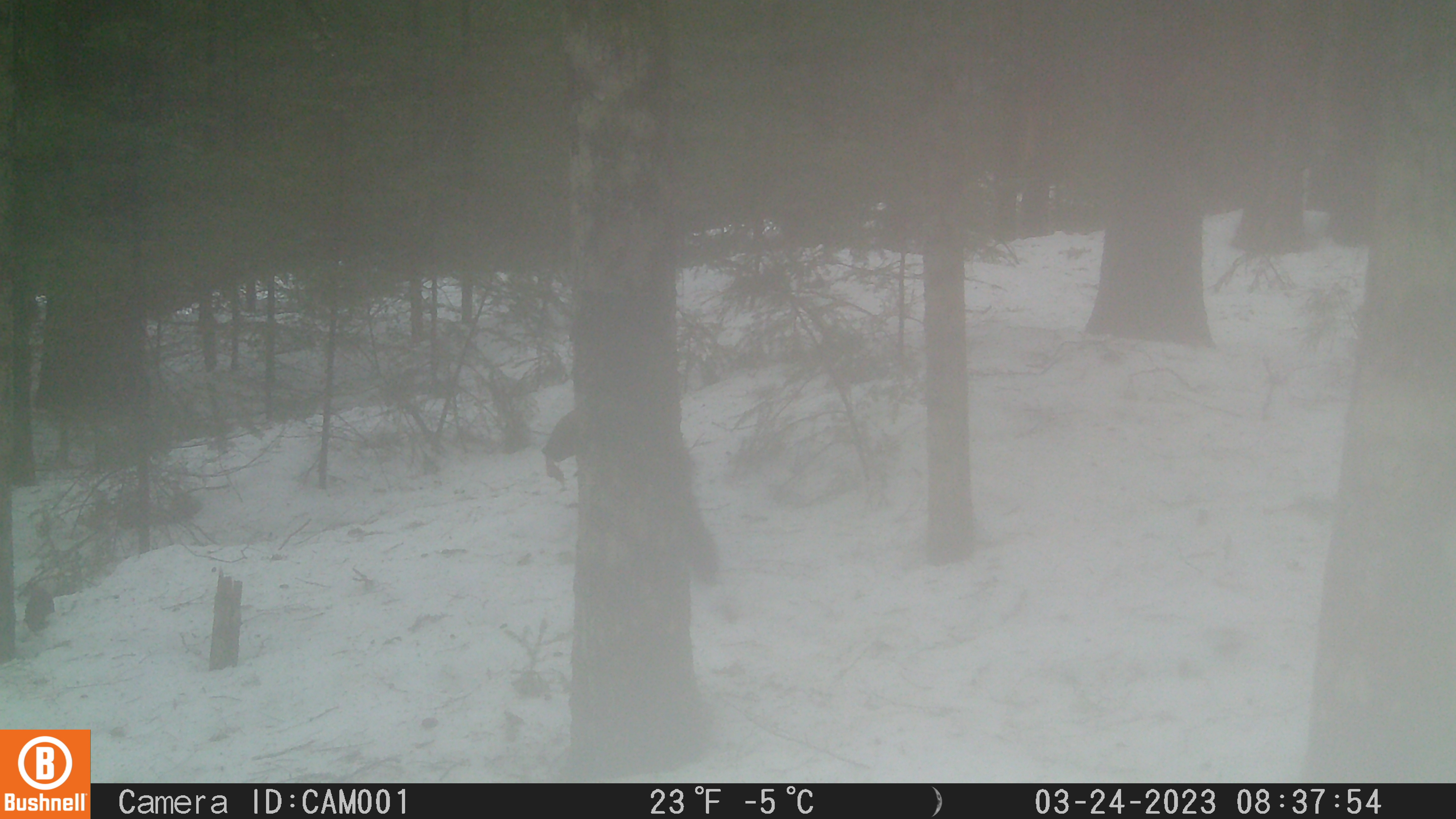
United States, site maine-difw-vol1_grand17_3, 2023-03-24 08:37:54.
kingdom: Animalia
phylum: Chordata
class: Mammalia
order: Carnivora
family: Mustelidae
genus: Pekania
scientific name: Pekania pennanti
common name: fisher